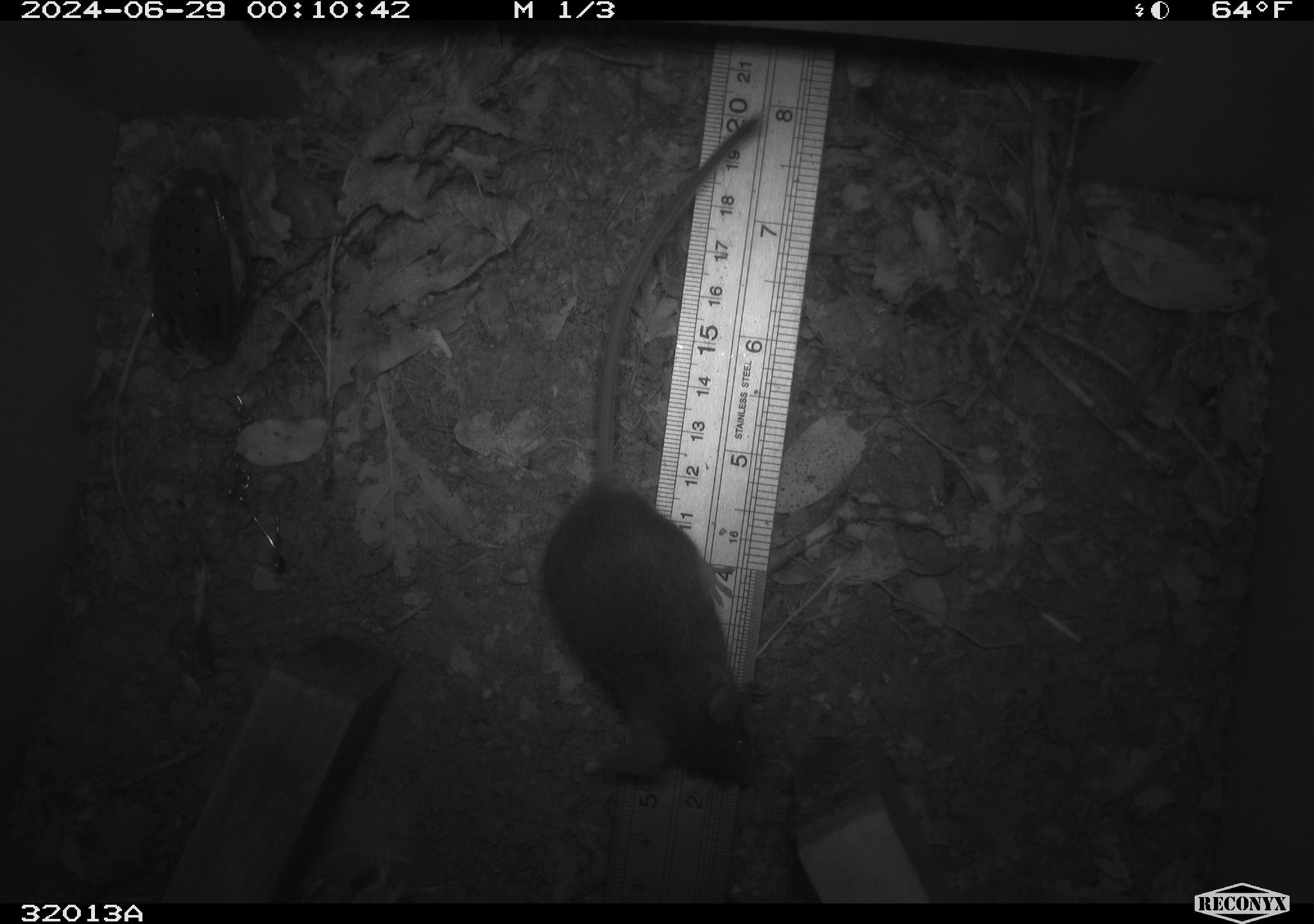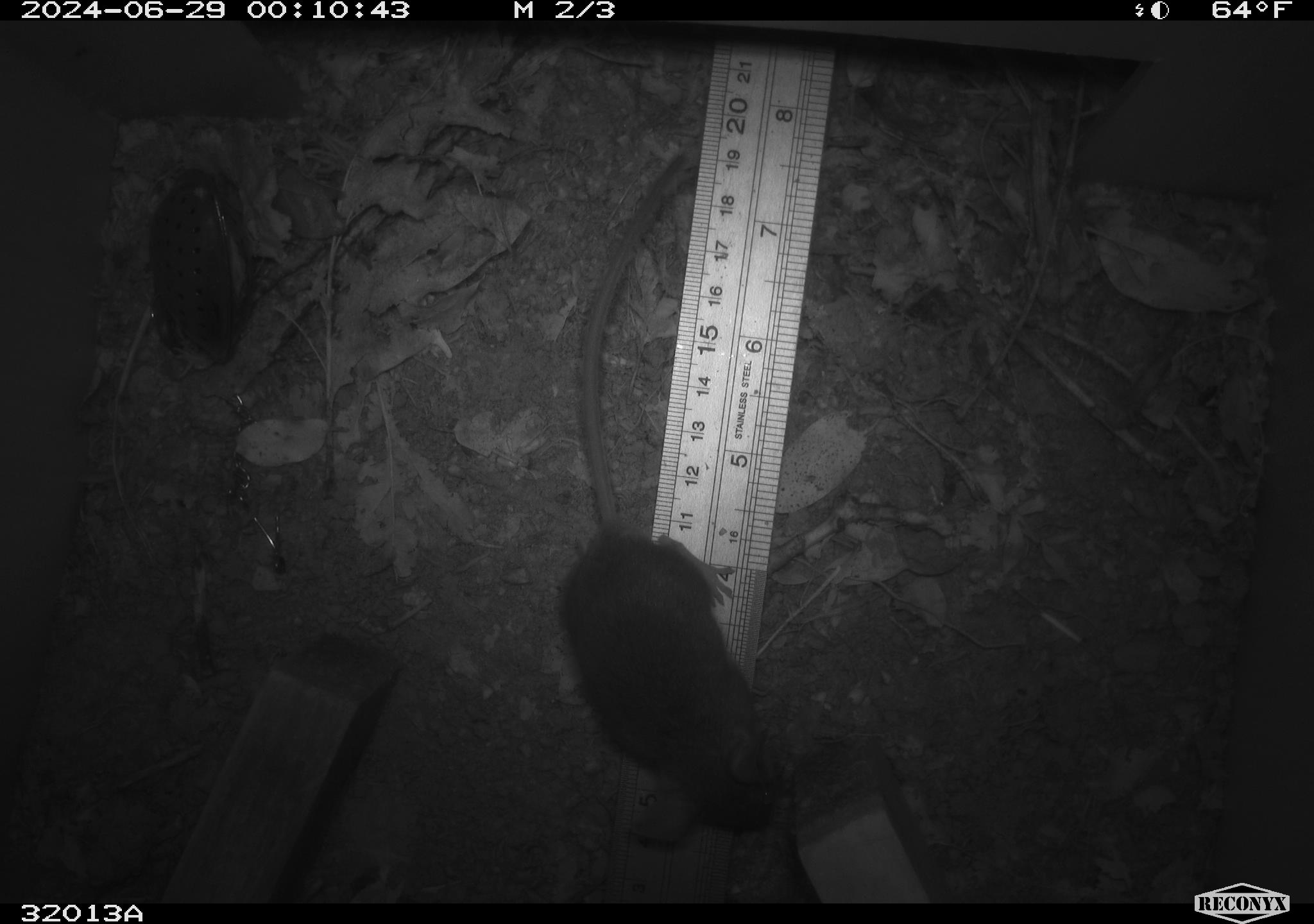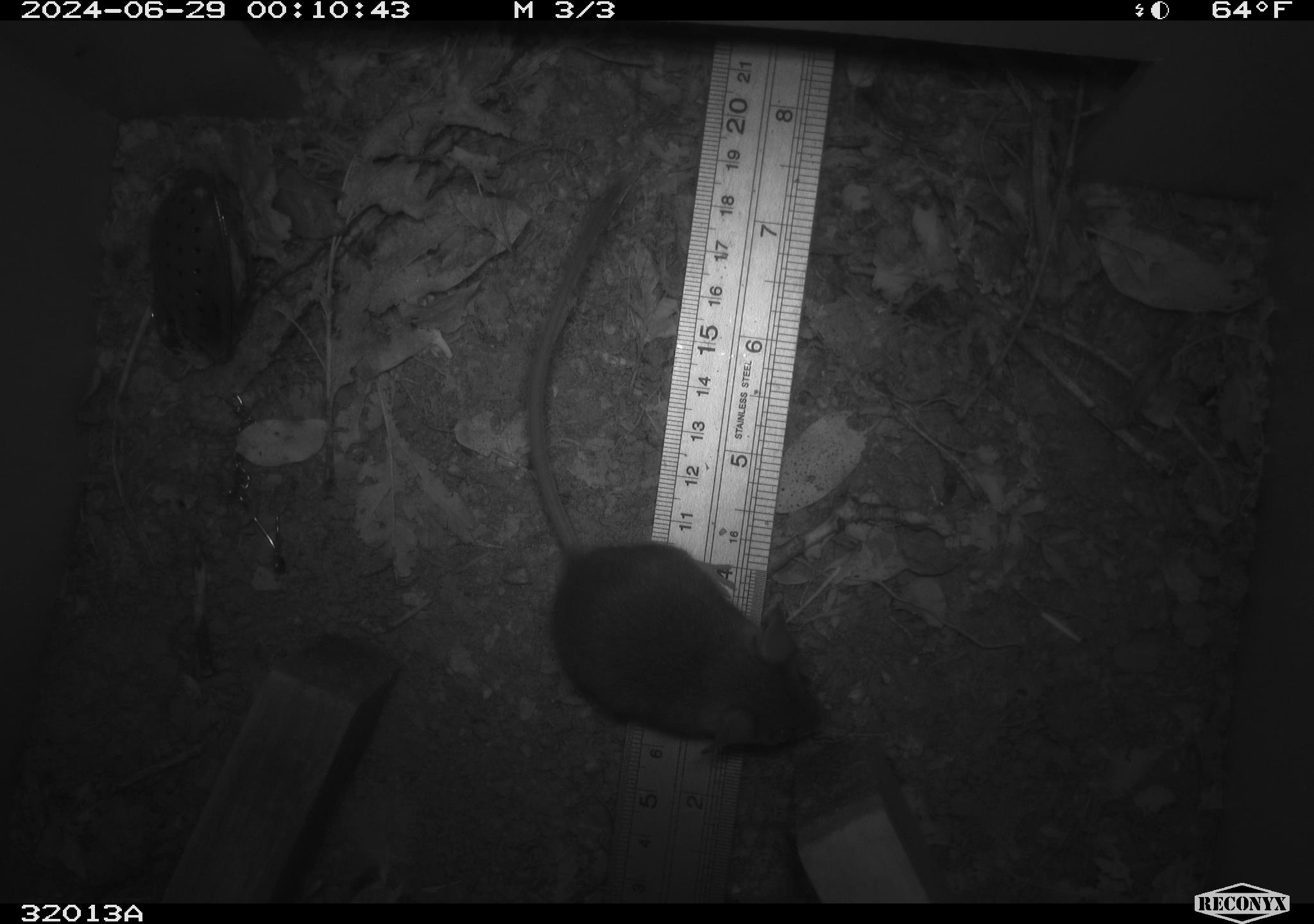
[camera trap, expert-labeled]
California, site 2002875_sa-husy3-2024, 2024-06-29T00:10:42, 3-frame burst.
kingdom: Animalia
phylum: Chordata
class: Mammalia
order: Rodentia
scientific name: Rodentia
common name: rodent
Rodent (Rodentia).